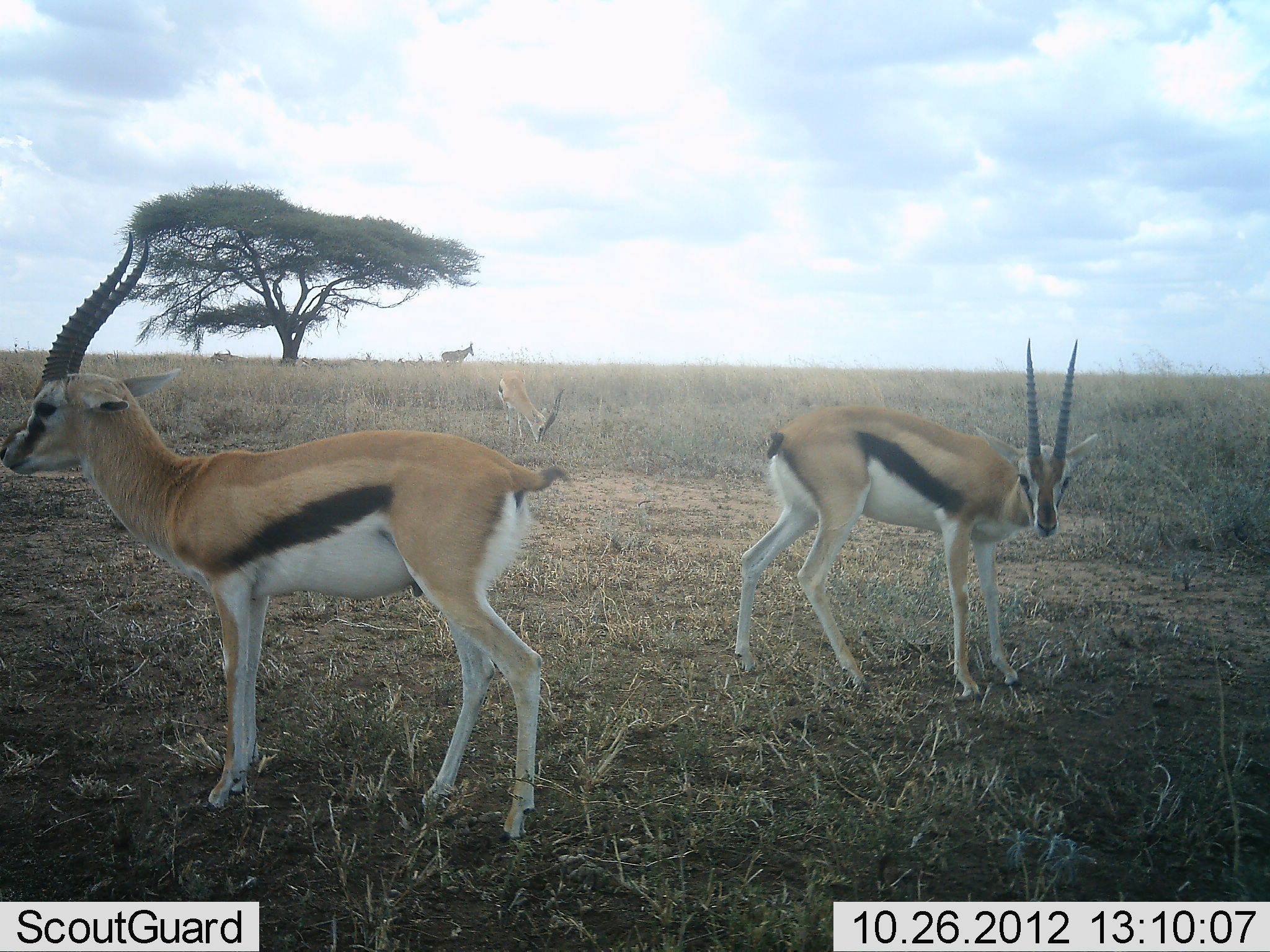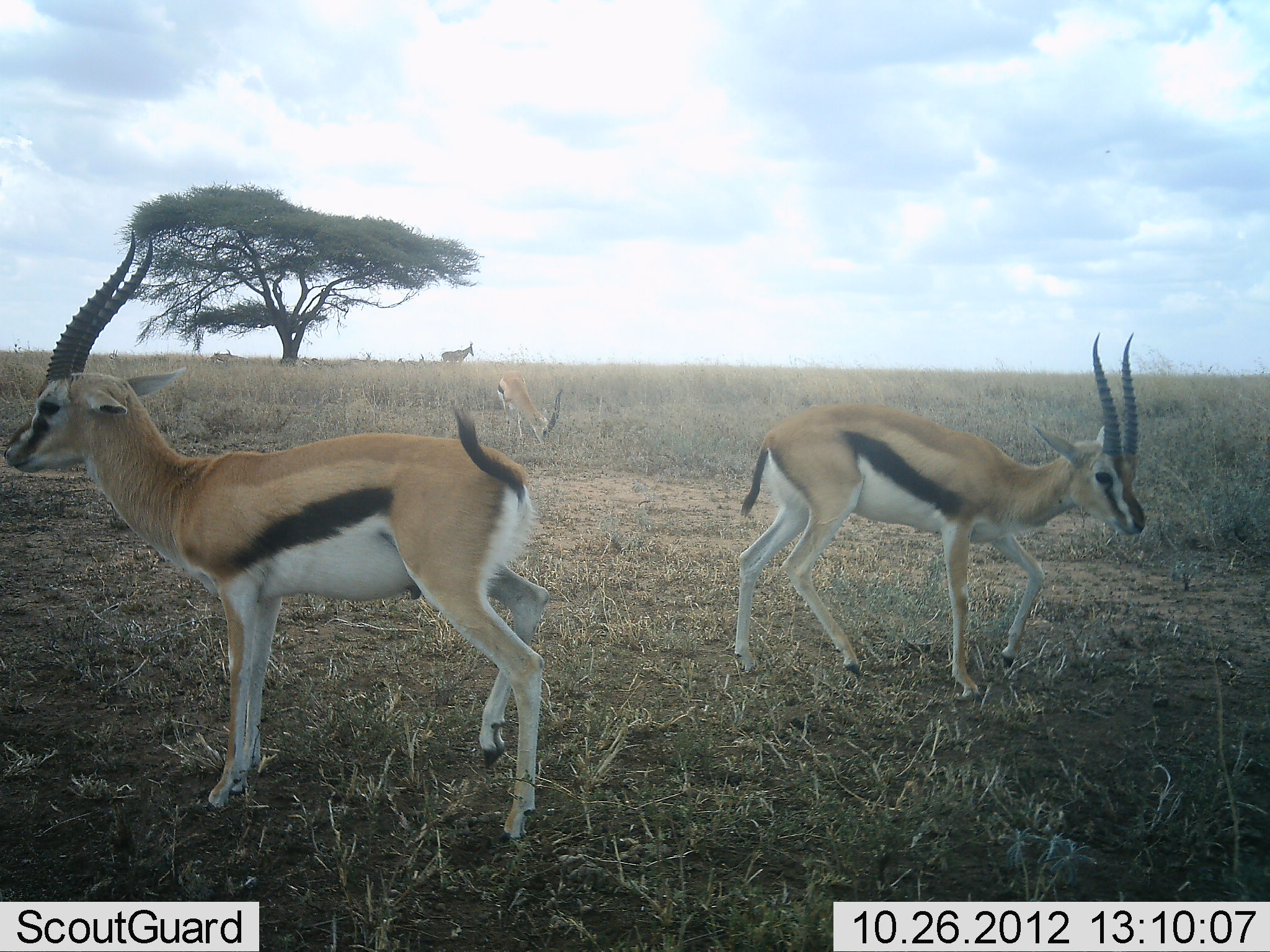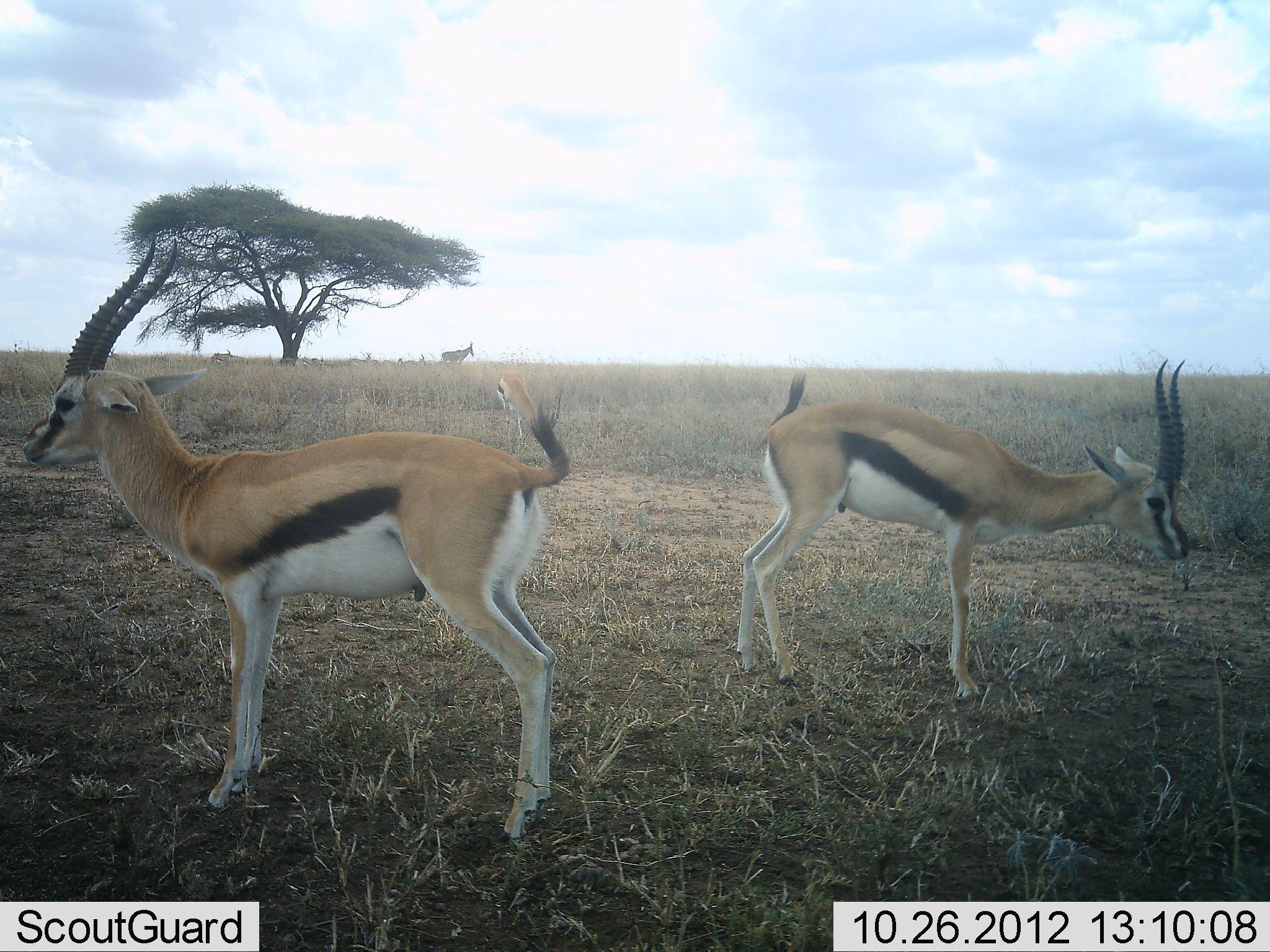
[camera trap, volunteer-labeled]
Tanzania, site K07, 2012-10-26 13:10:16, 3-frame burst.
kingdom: Animalia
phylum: Chordata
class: Mammalia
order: Artiodactyla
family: Bovidae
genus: Eudorcas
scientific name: Eudorcas thomsonii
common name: thomson's gazelle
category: gazellethomsons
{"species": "gazellethomsons (thomson's gazelle) (Eudorcas thomsonii)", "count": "3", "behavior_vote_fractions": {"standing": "75%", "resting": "6%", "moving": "38%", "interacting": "0%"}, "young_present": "0%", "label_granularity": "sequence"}